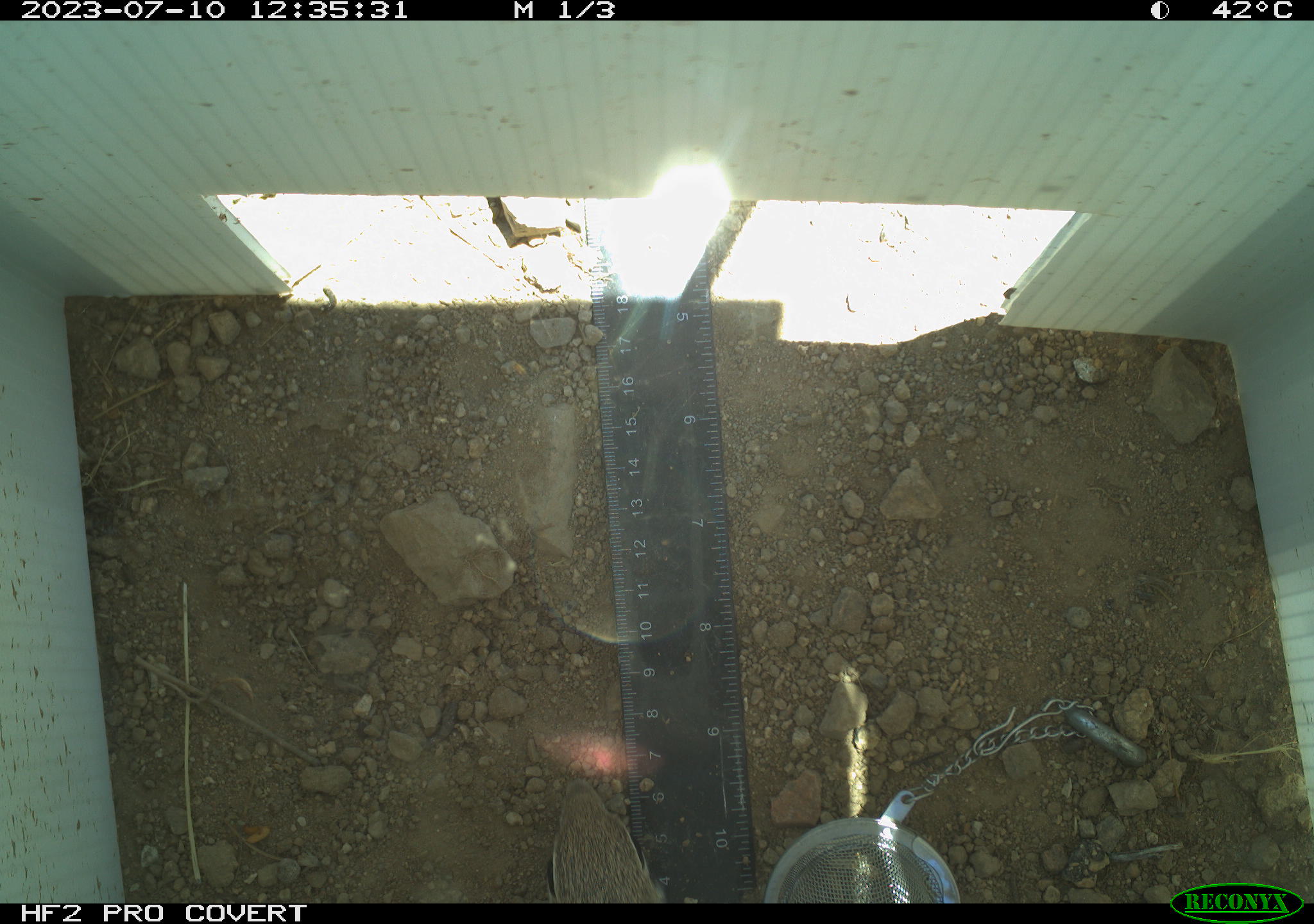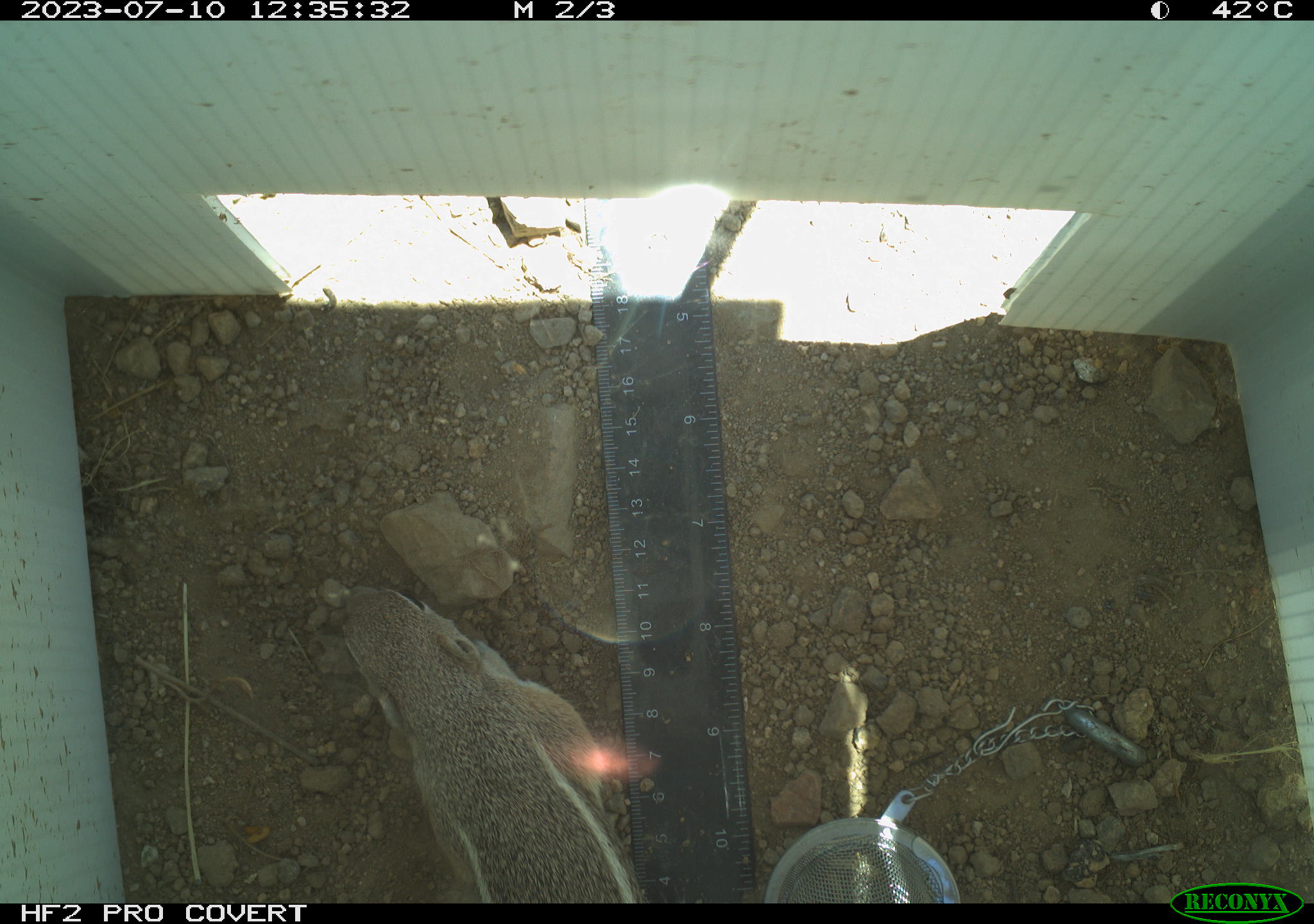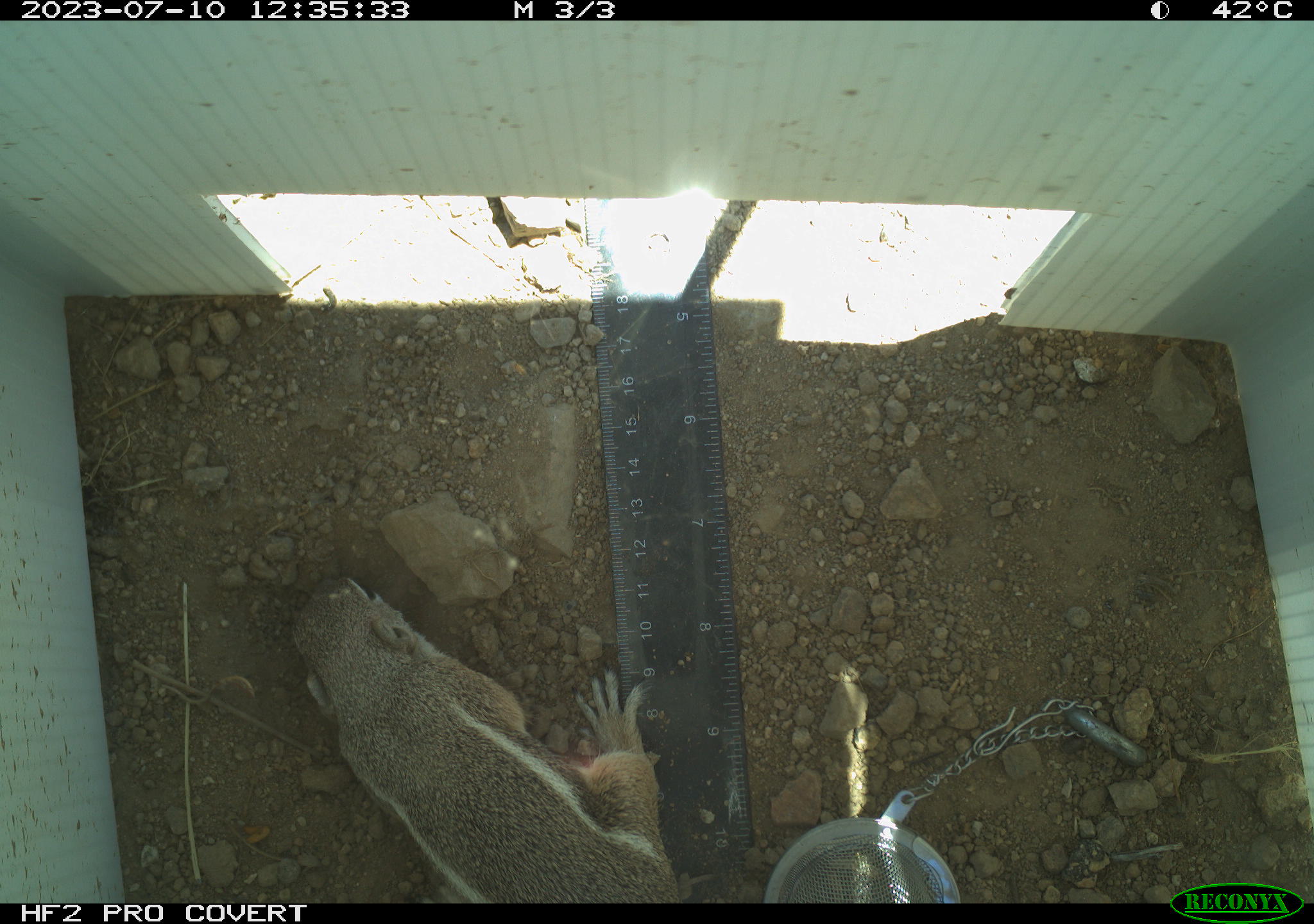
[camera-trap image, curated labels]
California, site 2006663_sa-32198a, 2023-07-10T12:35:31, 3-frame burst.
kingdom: Animalia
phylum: Chordata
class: Mammalia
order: Rodentia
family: Sciuridae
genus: Ammospermophilus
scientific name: Ammospermophilus leucurus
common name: white-tailed antelope squirrel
White-tailed antelope squirrel (Ammospermophilus leucurus).